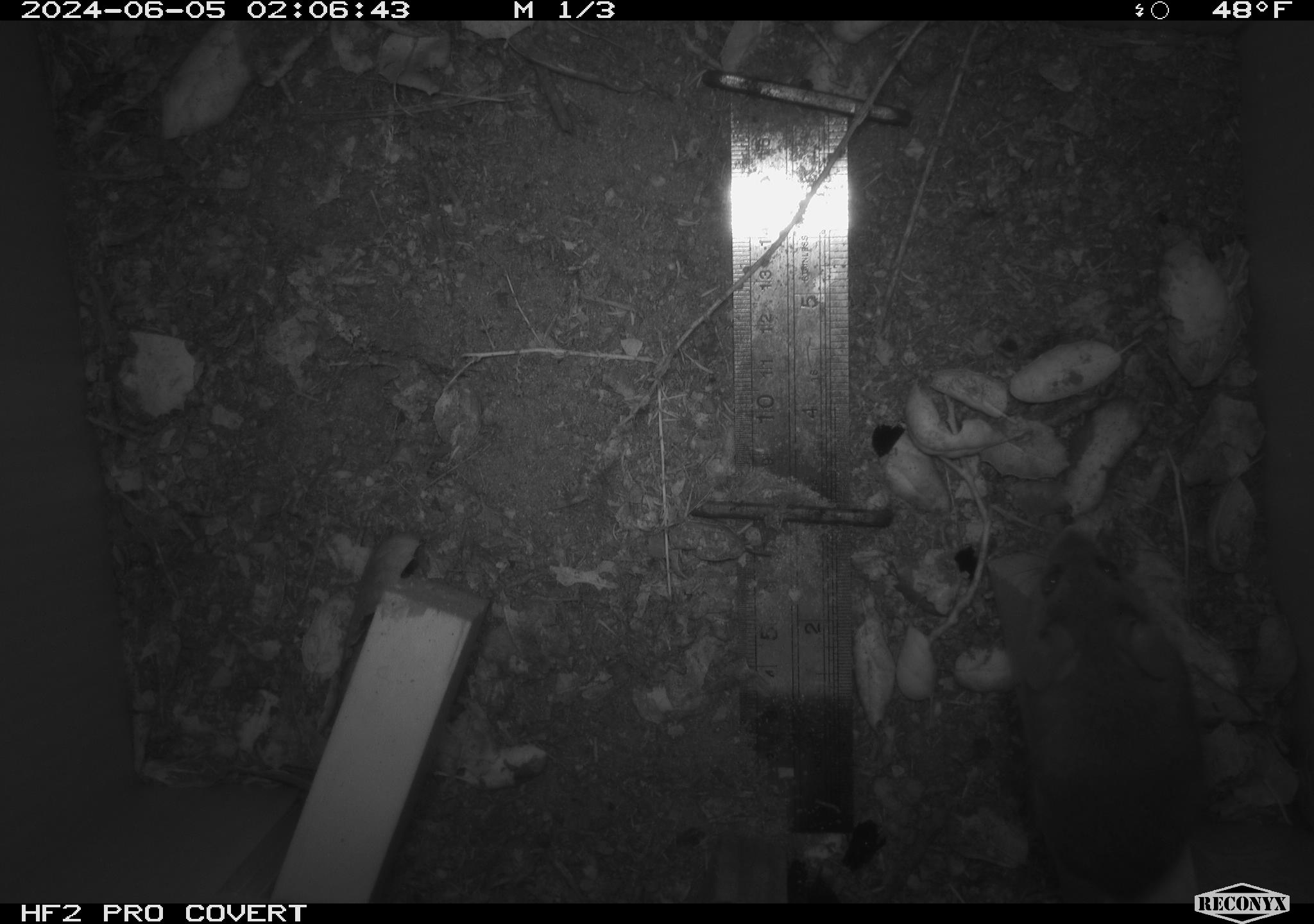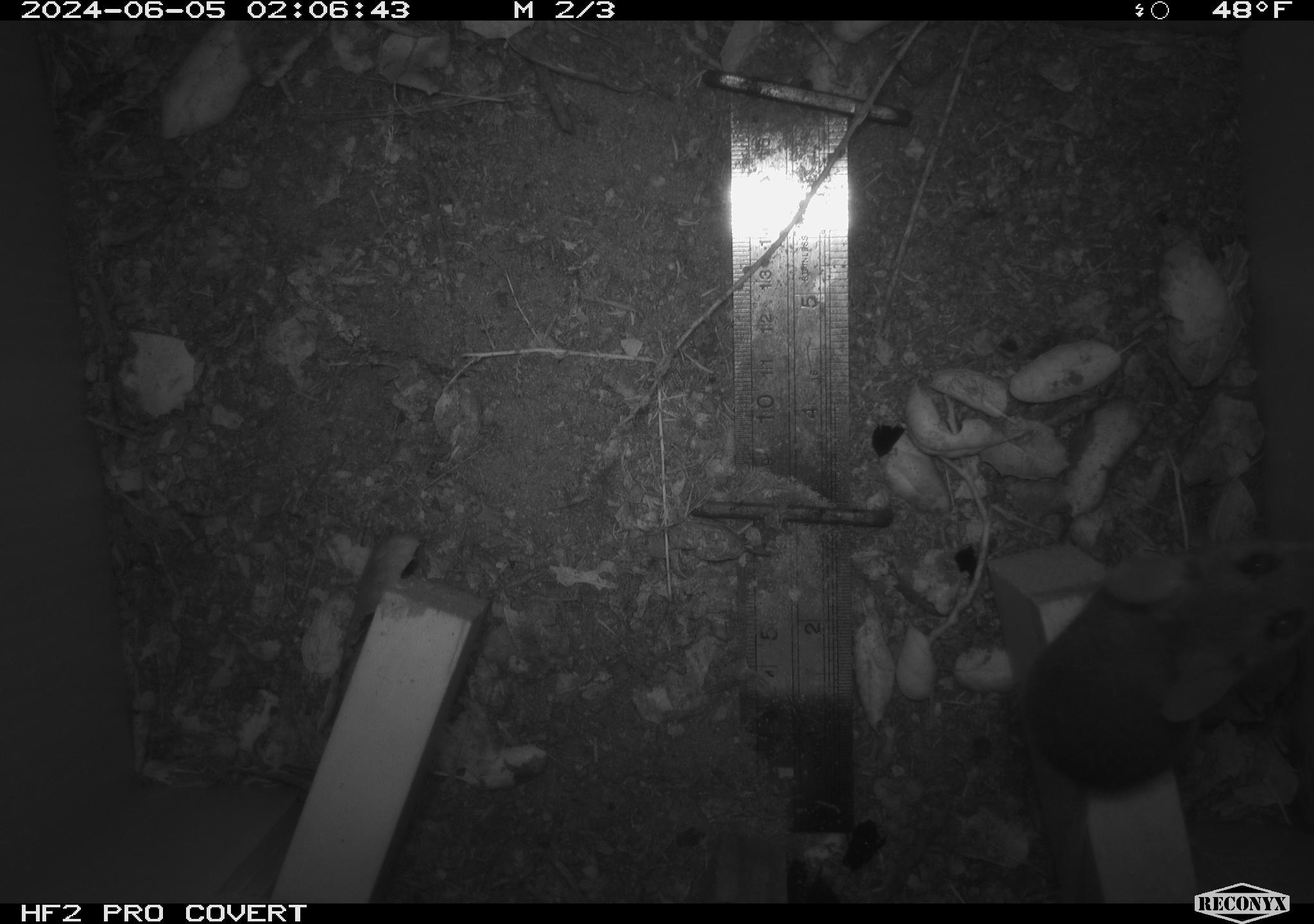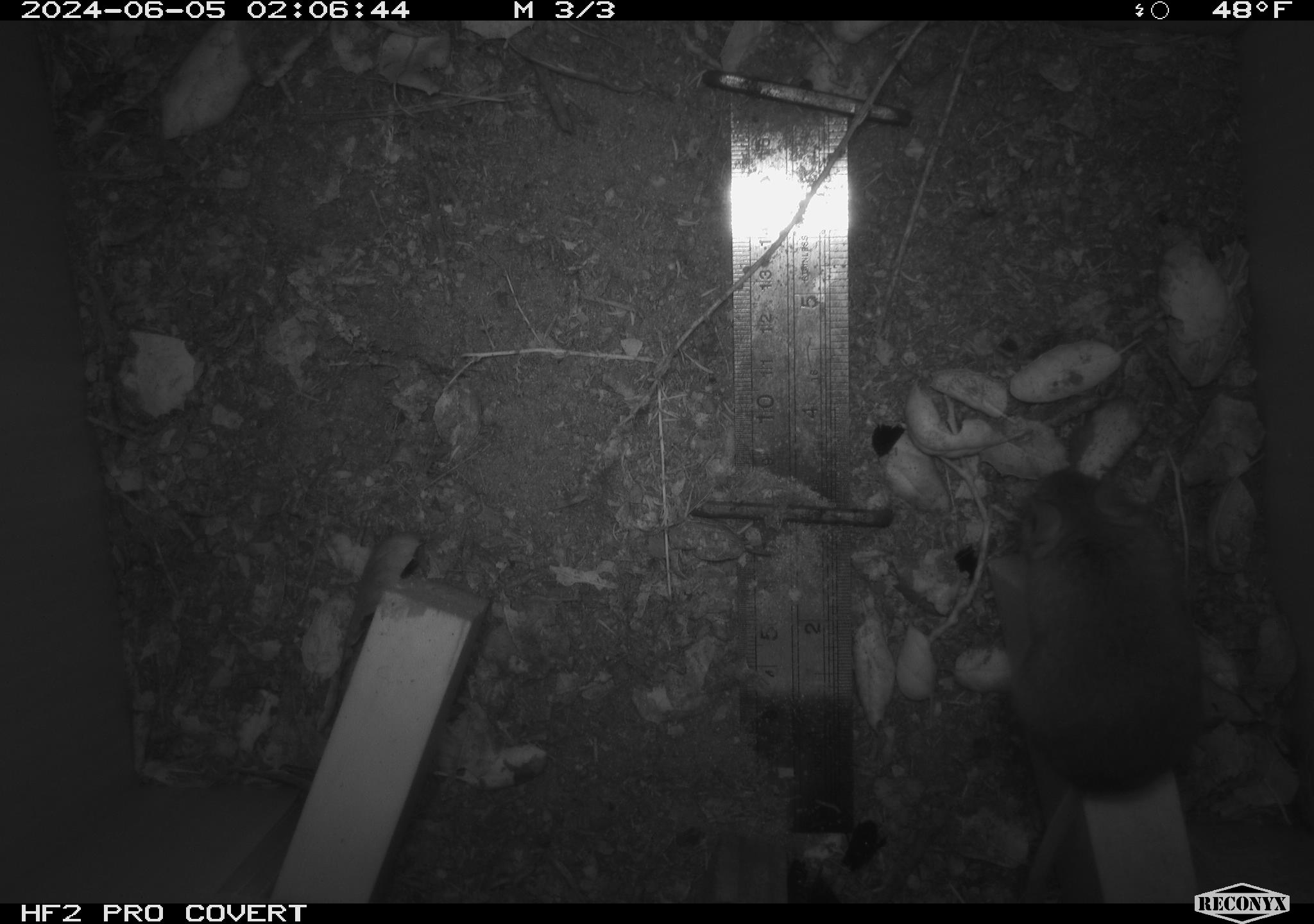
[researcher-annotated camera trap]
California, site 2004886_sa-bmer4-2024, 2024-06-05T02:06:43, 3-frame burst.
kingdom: Animalia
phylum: Chordata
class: Mammalia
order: Rodentia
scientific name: Rodentia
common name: woodrat or rat or mouse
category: woodrat or rat or mouse species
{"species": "woodrat or rat or mouse species (woodrat or rat or mouse) (Rodentia)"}